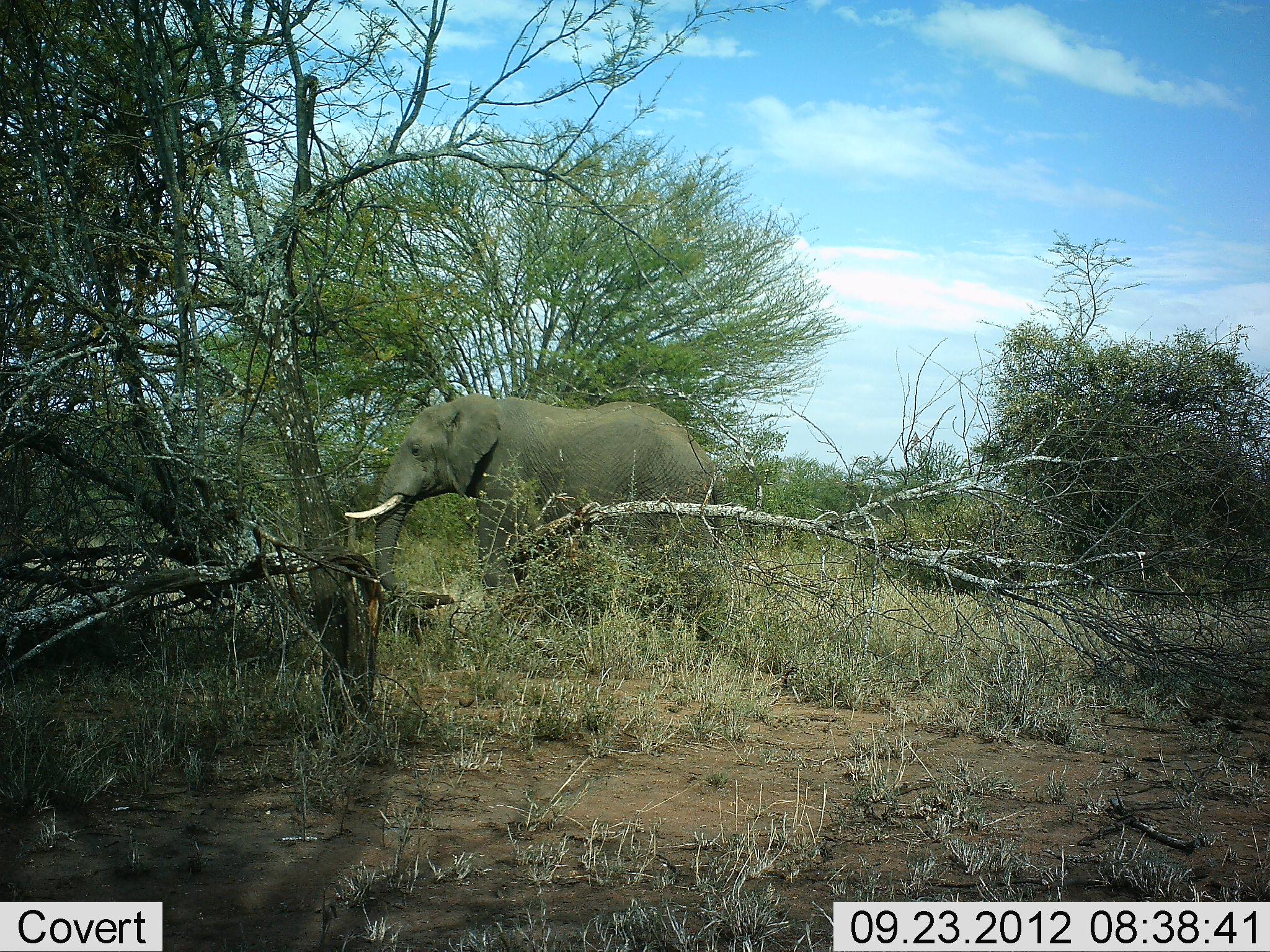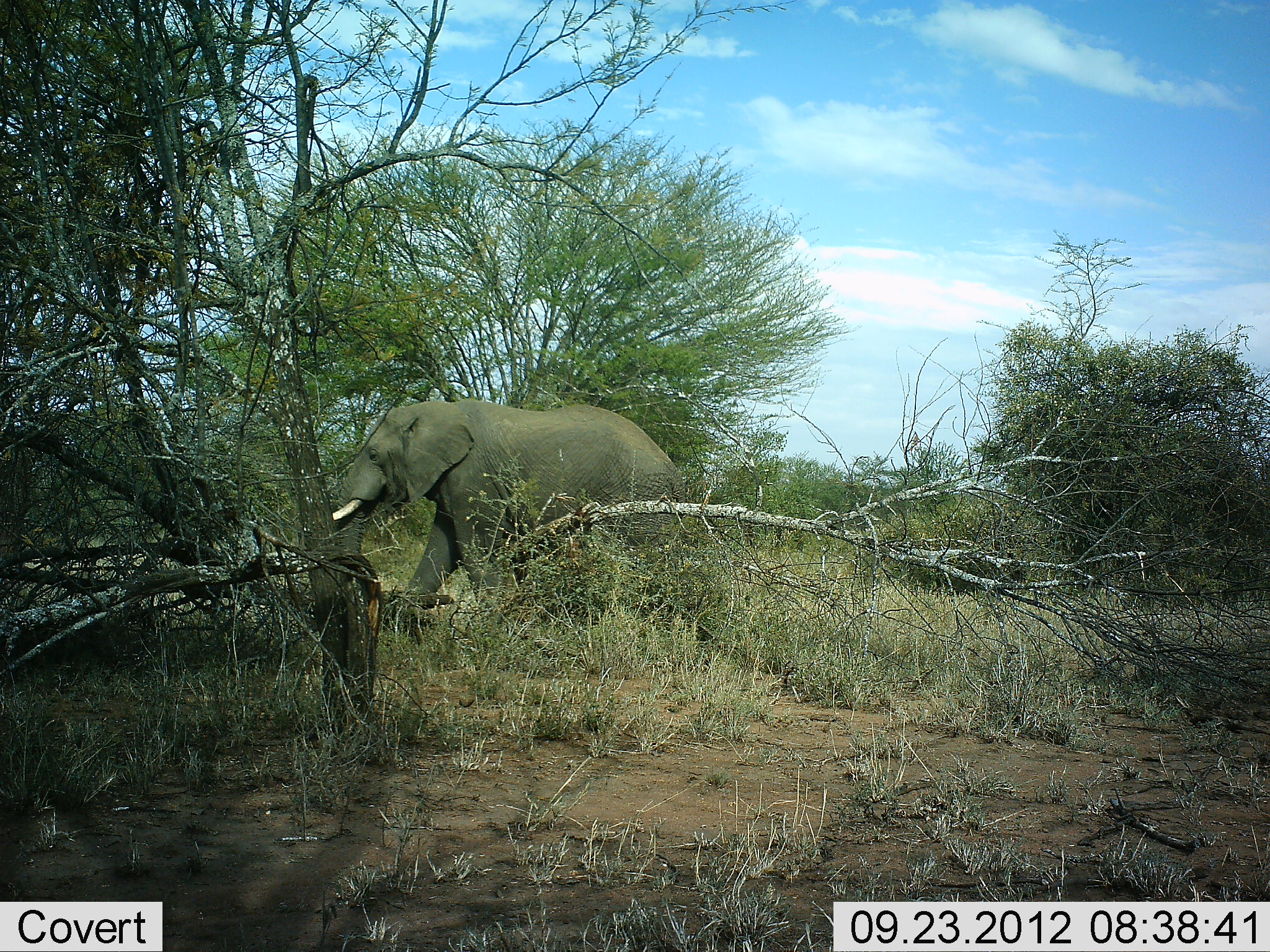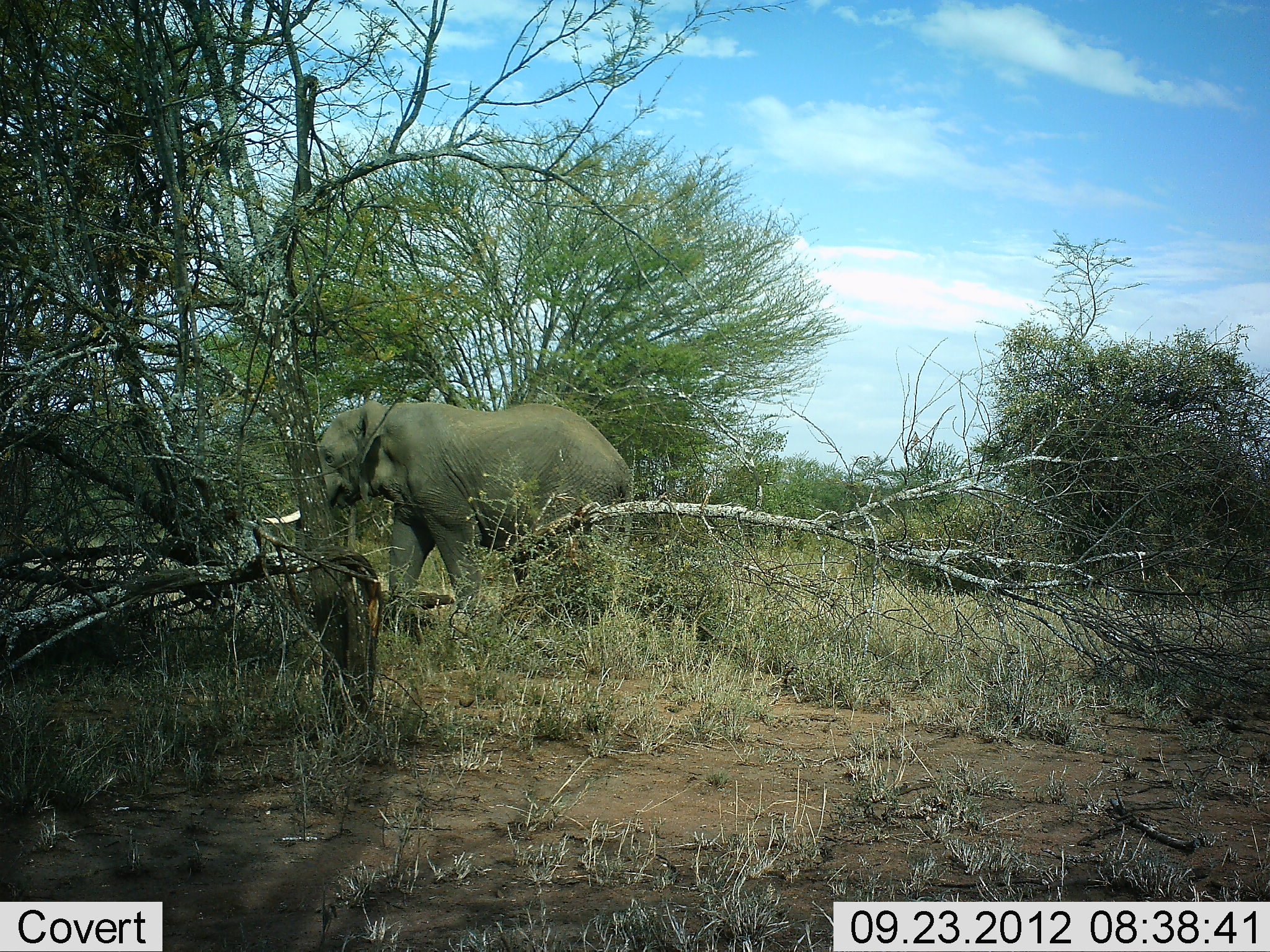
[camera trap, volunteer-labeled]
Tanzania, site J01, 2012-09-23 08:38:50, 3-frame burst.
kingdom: Animalia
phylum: Chordata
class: Mammalia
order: Proboscidea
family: Elephantidae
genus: Loxodonta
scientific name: Loxodonta africana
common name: african bush elephant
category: elephant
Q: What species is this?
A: Elephant (african bush elephant) (Loxodonta africana).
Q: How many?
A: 1.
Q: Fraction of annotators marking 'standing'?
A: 0%.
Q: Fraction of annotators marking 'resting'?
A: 0%.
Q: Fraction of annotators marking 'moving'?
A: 100%.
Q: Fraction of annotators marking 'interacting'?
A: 0%.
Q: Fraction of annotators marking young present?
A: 0%.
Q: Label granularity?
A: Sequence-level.